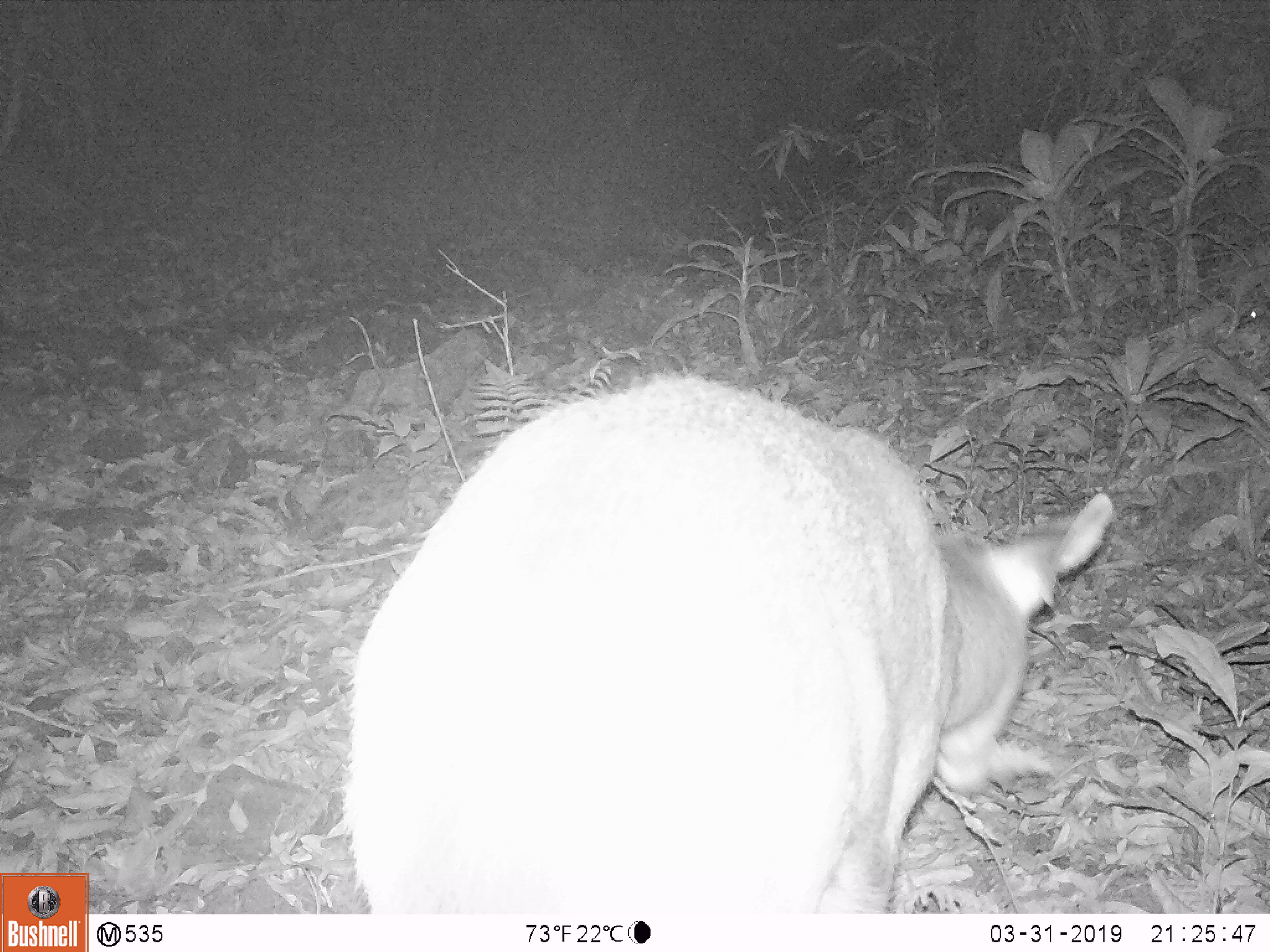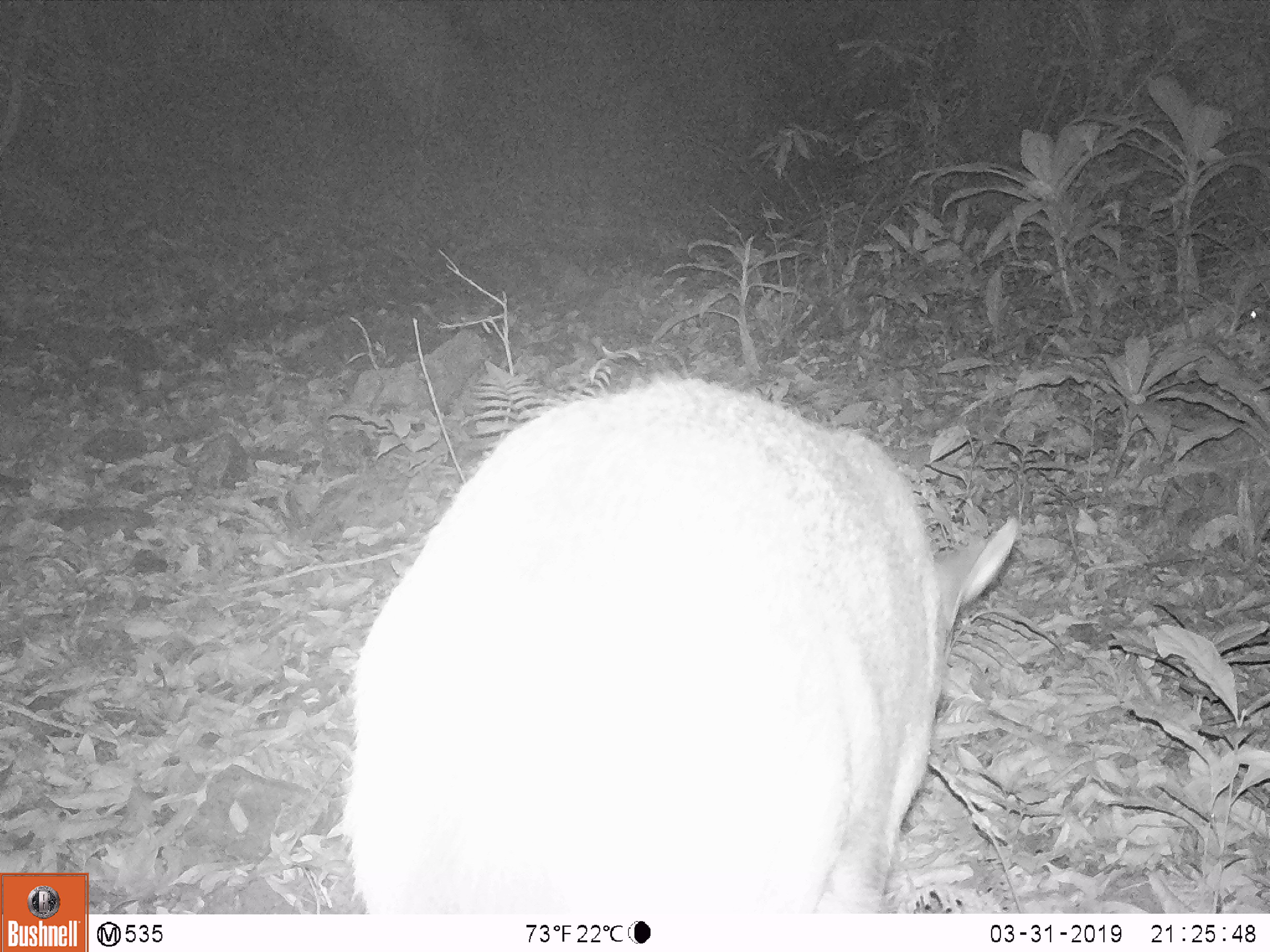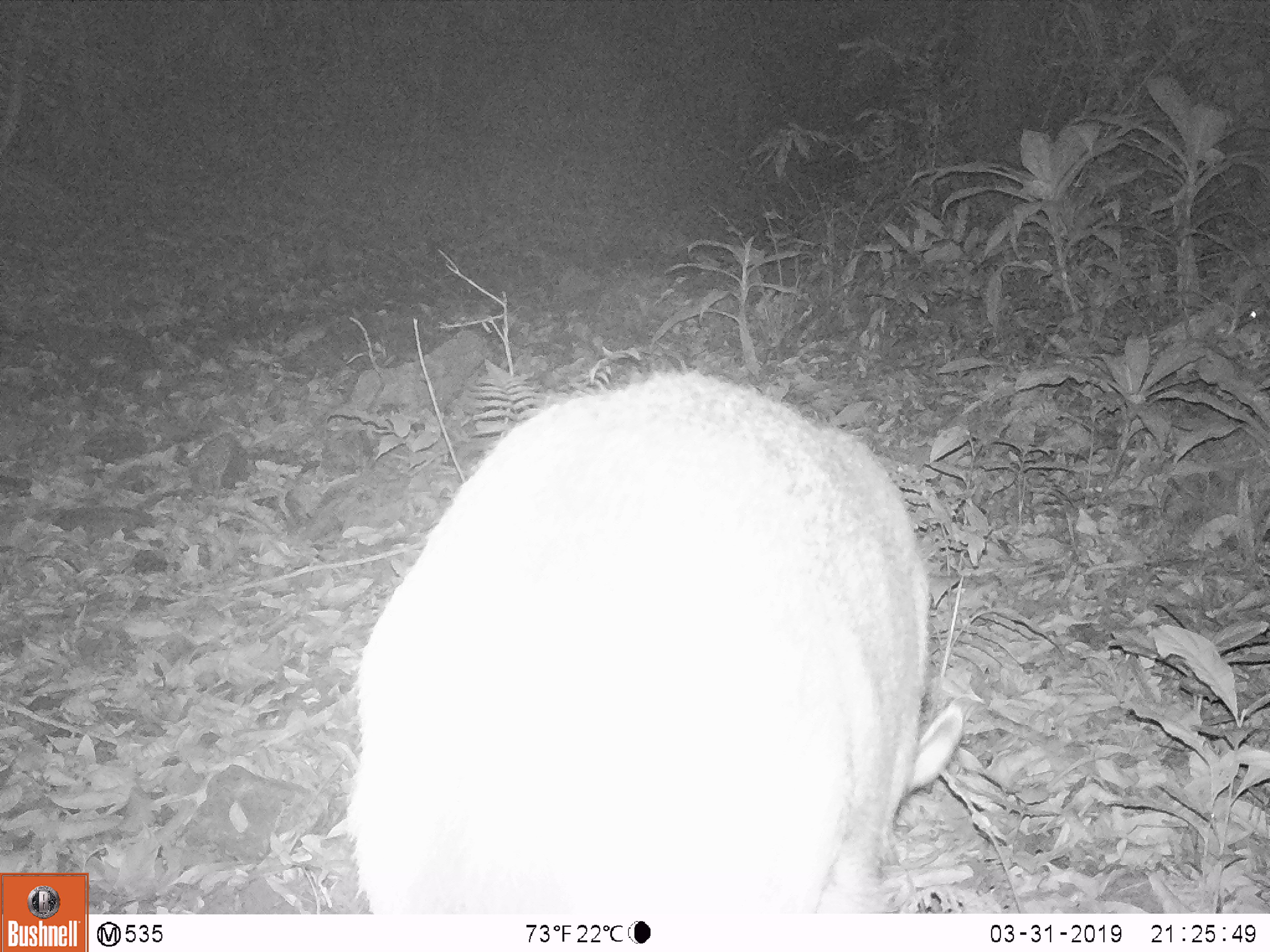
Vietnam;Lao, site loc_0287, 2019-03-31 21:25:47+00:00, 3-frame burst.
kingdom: Animalia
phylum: Chordata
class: Mammalia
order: Artiodactyla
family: Cervidae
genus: Rusa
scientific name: Rusa unicolor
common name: sambar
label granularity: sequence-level